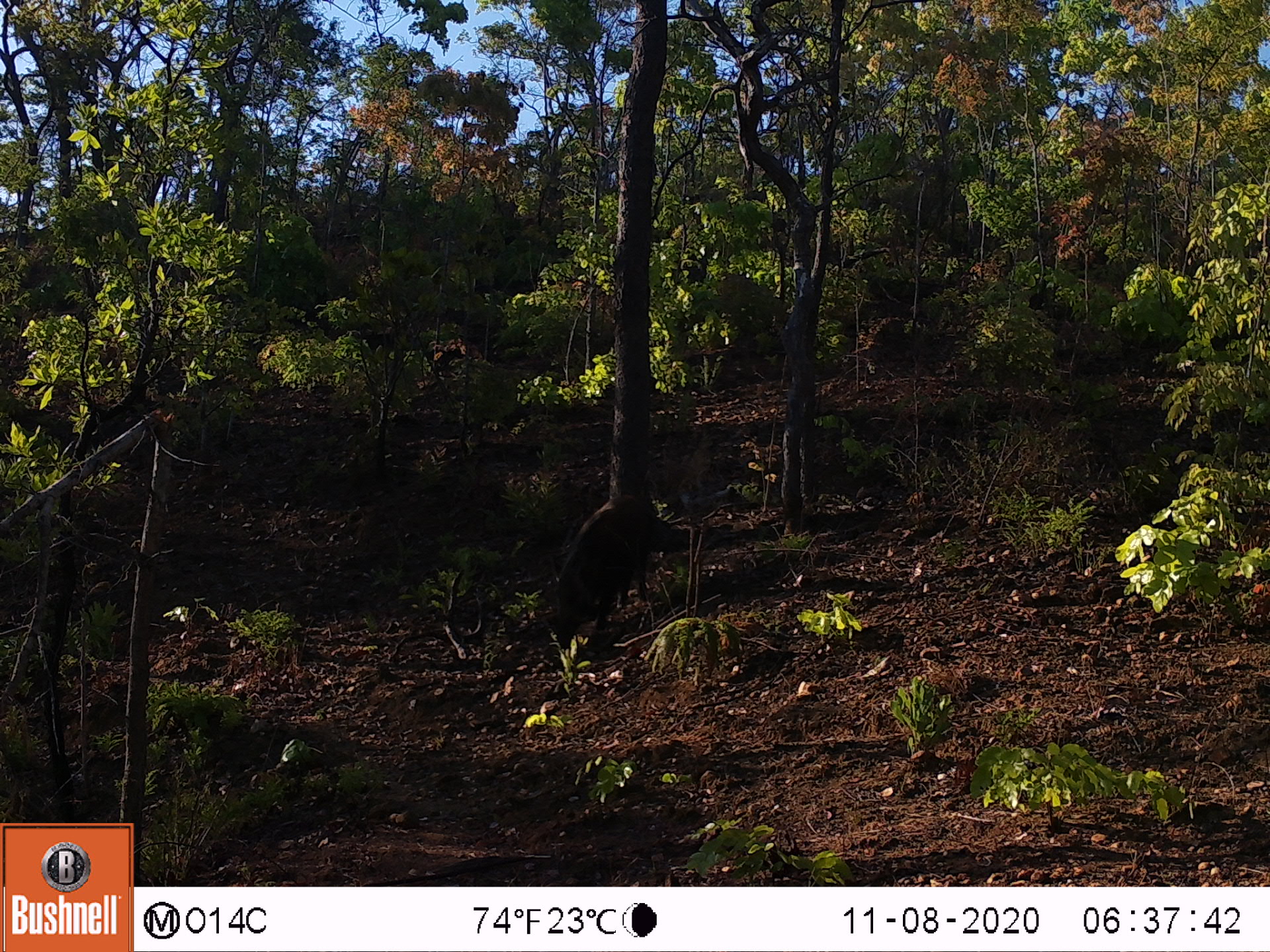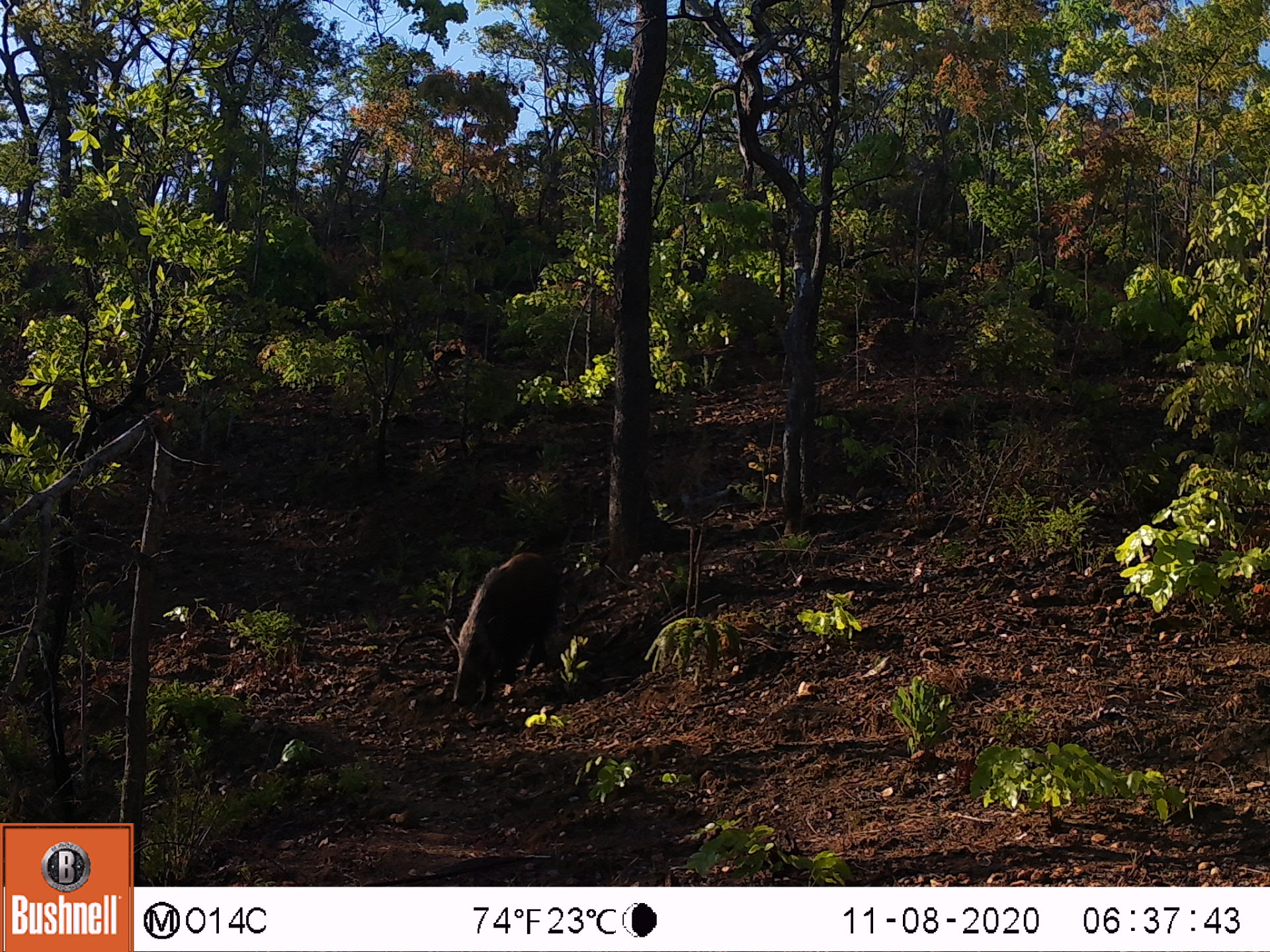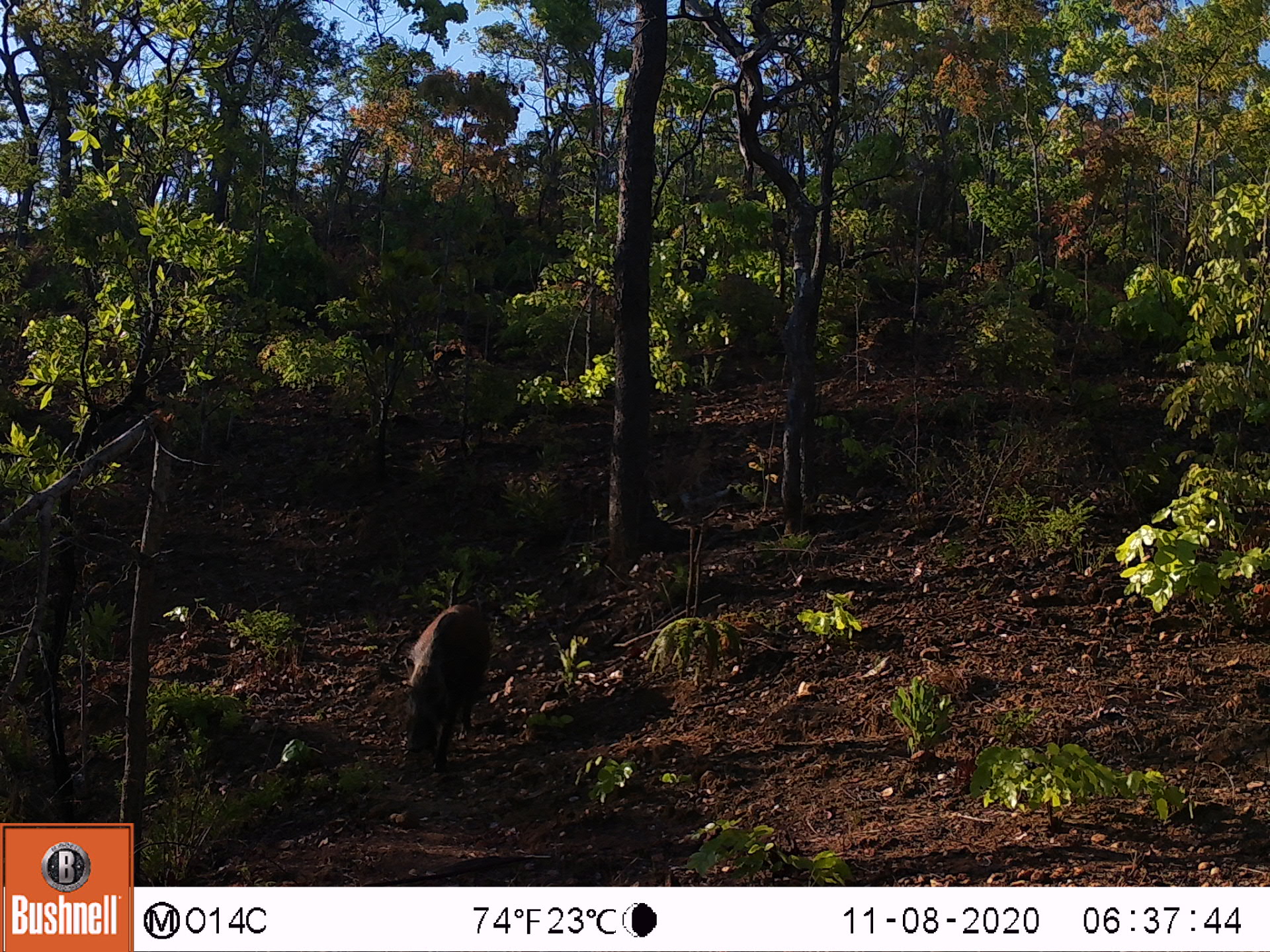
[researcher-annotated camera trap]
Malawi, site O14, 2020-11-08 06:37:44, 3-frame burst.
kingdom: Animalia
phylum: Chordata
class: Mammalia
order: Artiodactyla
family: Suidae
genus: Potamochoerus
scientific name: Potamochoerus larvatus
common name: bushpig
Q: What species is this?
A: Bushpig (Potamochoerus larvatus).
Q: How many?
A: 1.